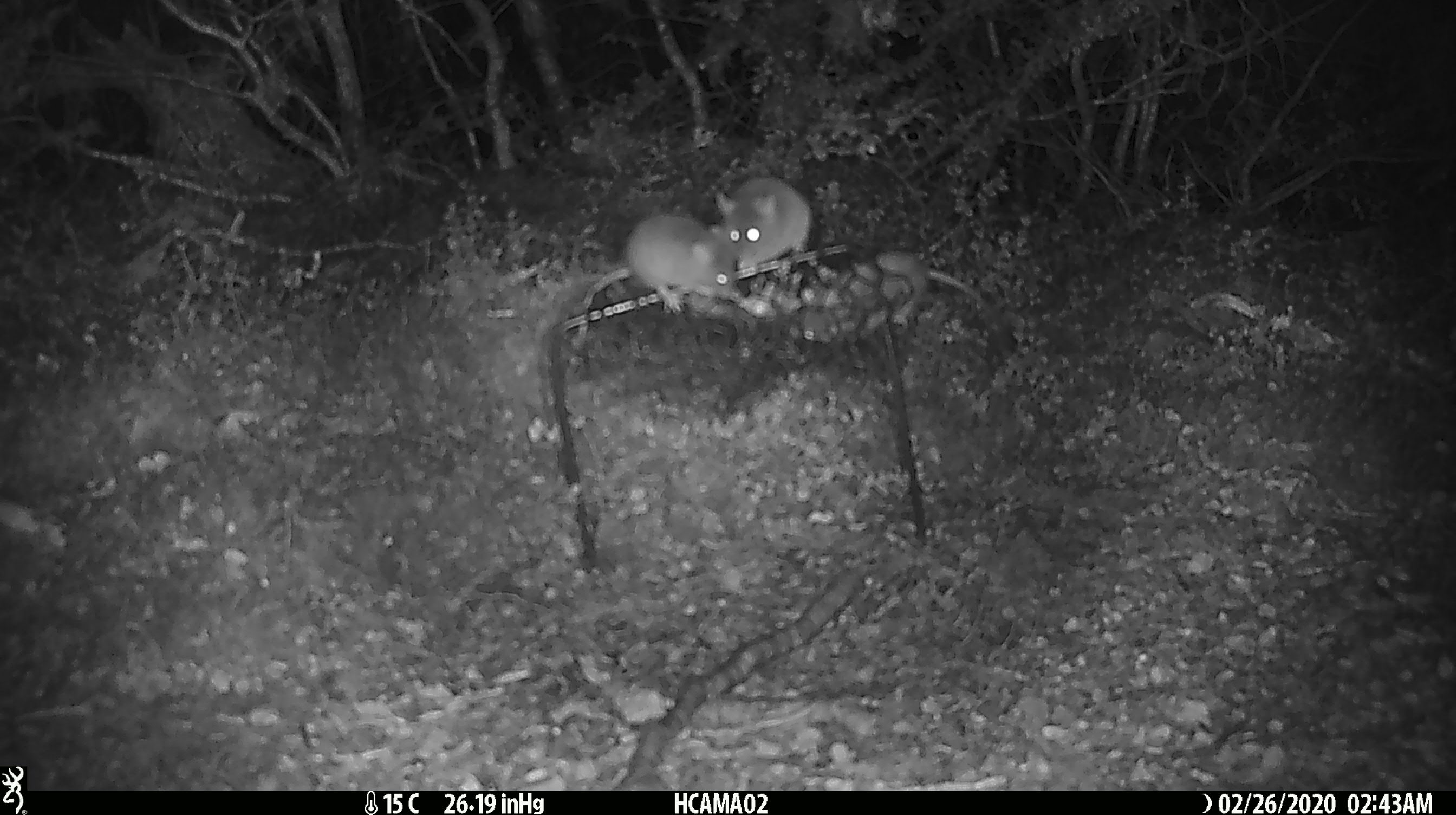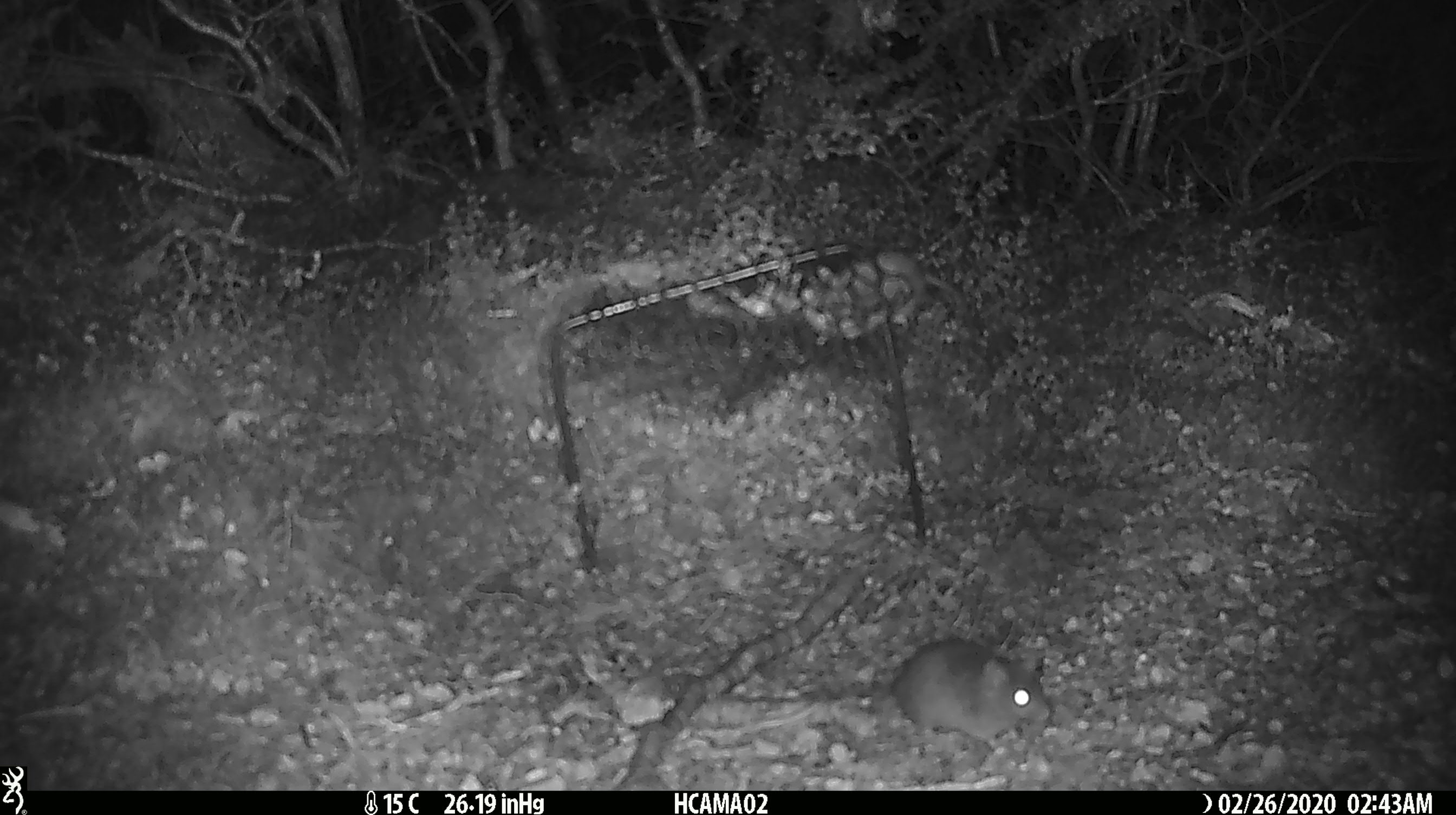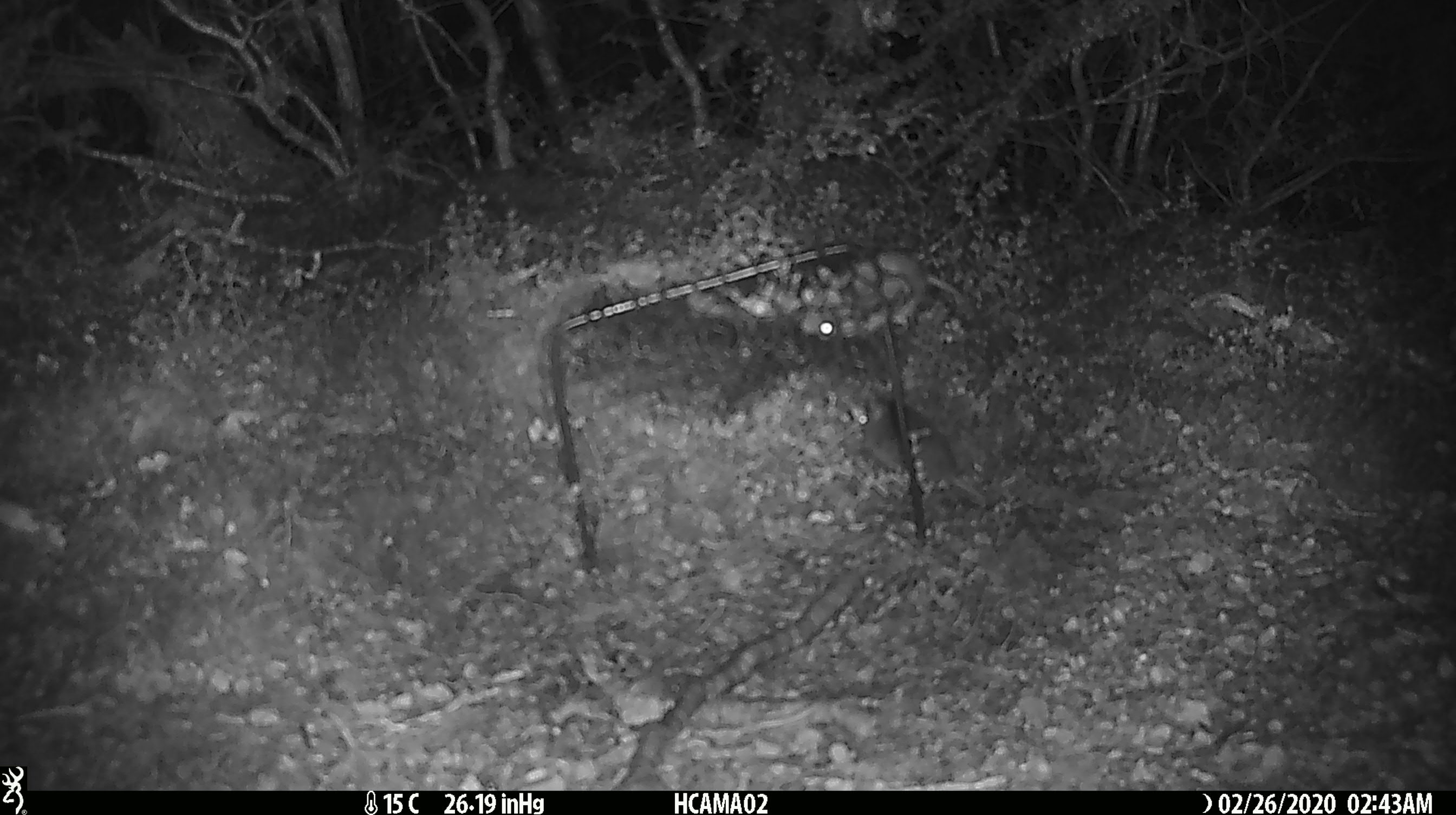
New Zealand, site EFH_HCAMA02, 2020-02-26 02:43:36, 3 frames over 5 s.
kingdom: Animalia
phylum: Chordata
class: Mammalia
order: Rodentia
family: Muridae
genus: Mus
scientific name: Mus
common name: mouse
Mouse (Mus).